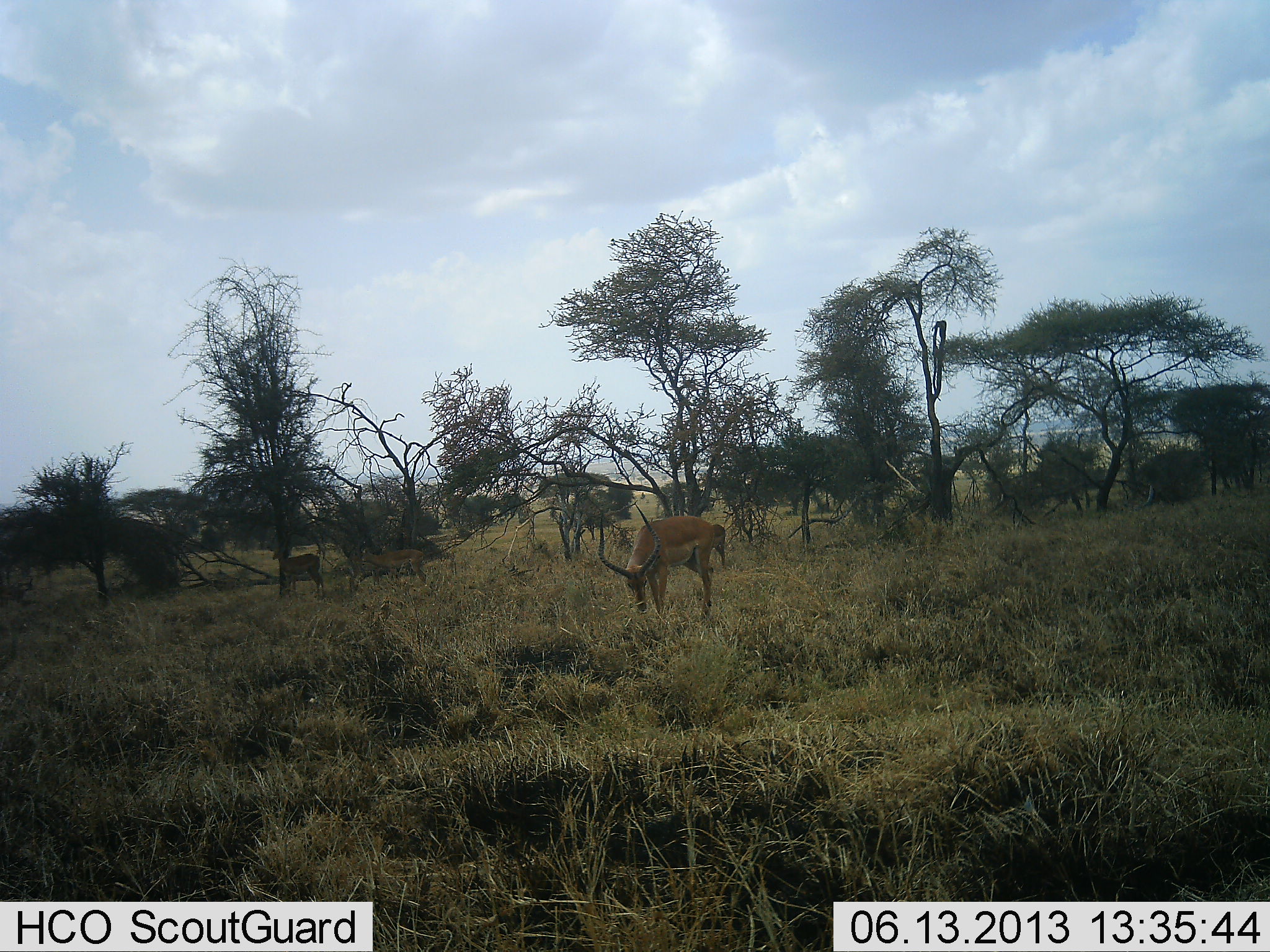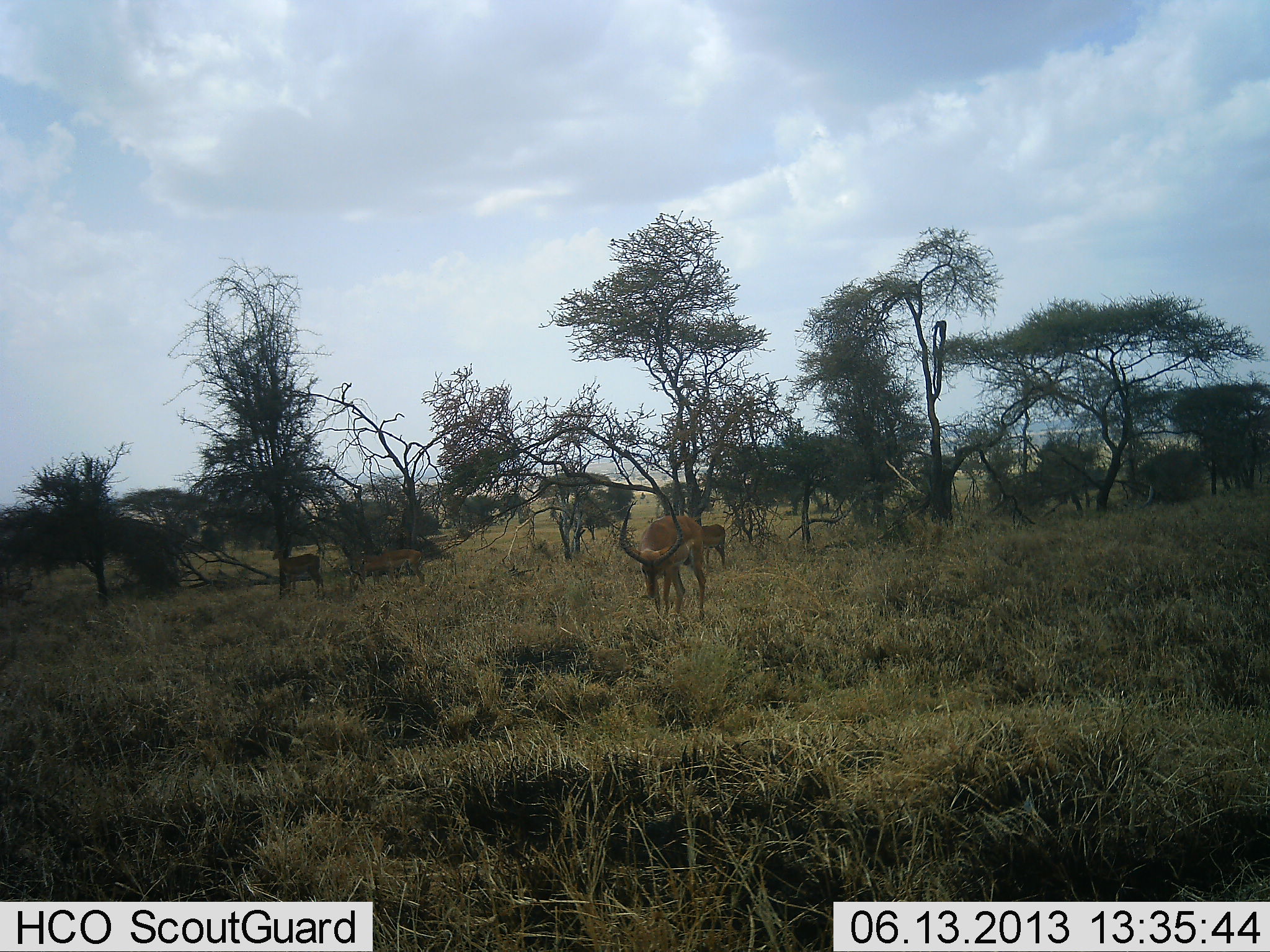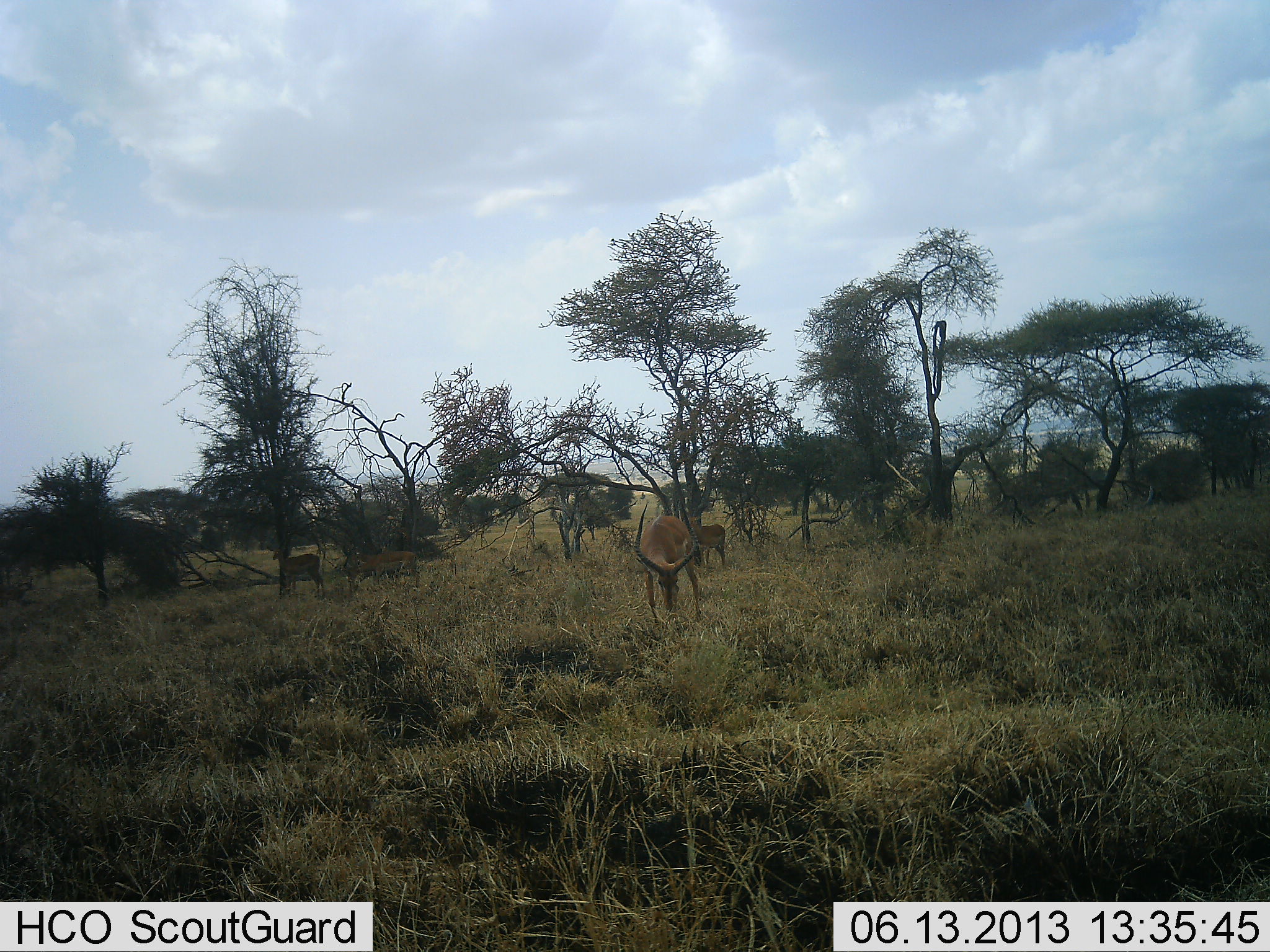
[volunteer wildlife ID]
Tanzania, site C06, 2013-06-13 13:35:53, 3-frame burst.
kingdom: Animalia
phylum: Chordata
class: Mammalia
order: Artiodactyla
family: Bovidae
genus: Aepyceros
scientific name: Aepyceros melampus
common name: impala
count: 4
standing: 40%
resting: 0%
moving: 10%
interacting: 0%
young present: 0%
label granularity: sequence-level